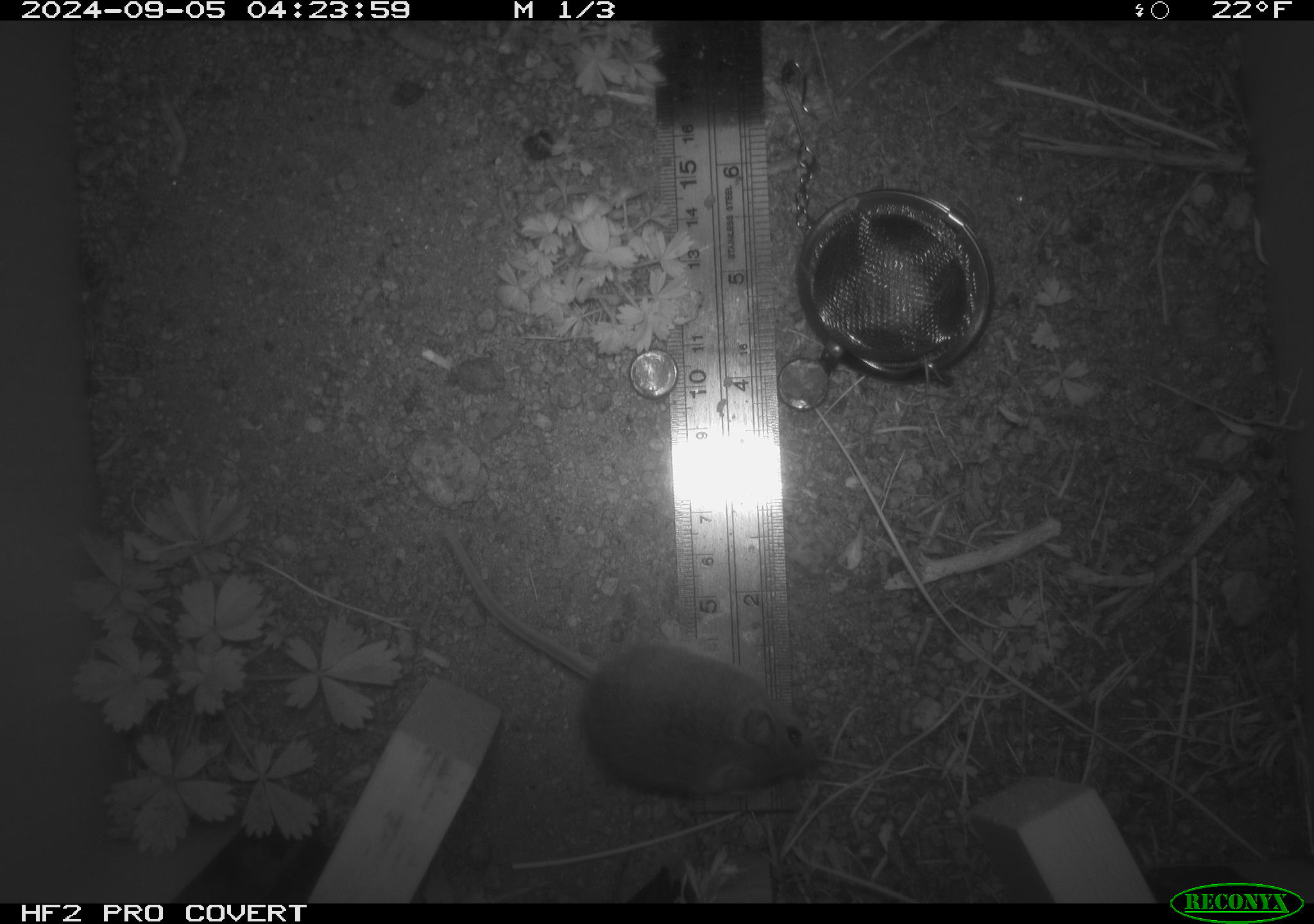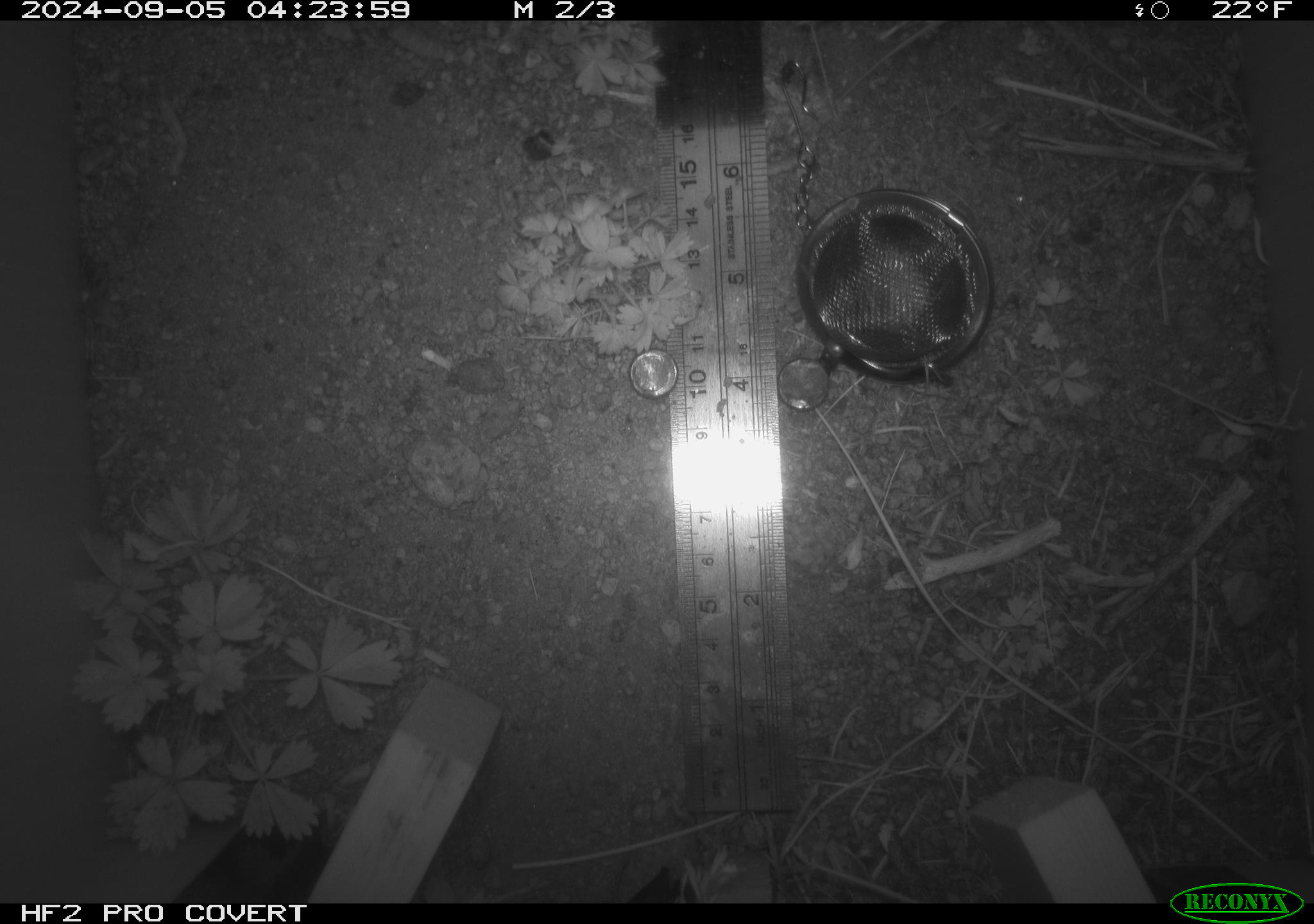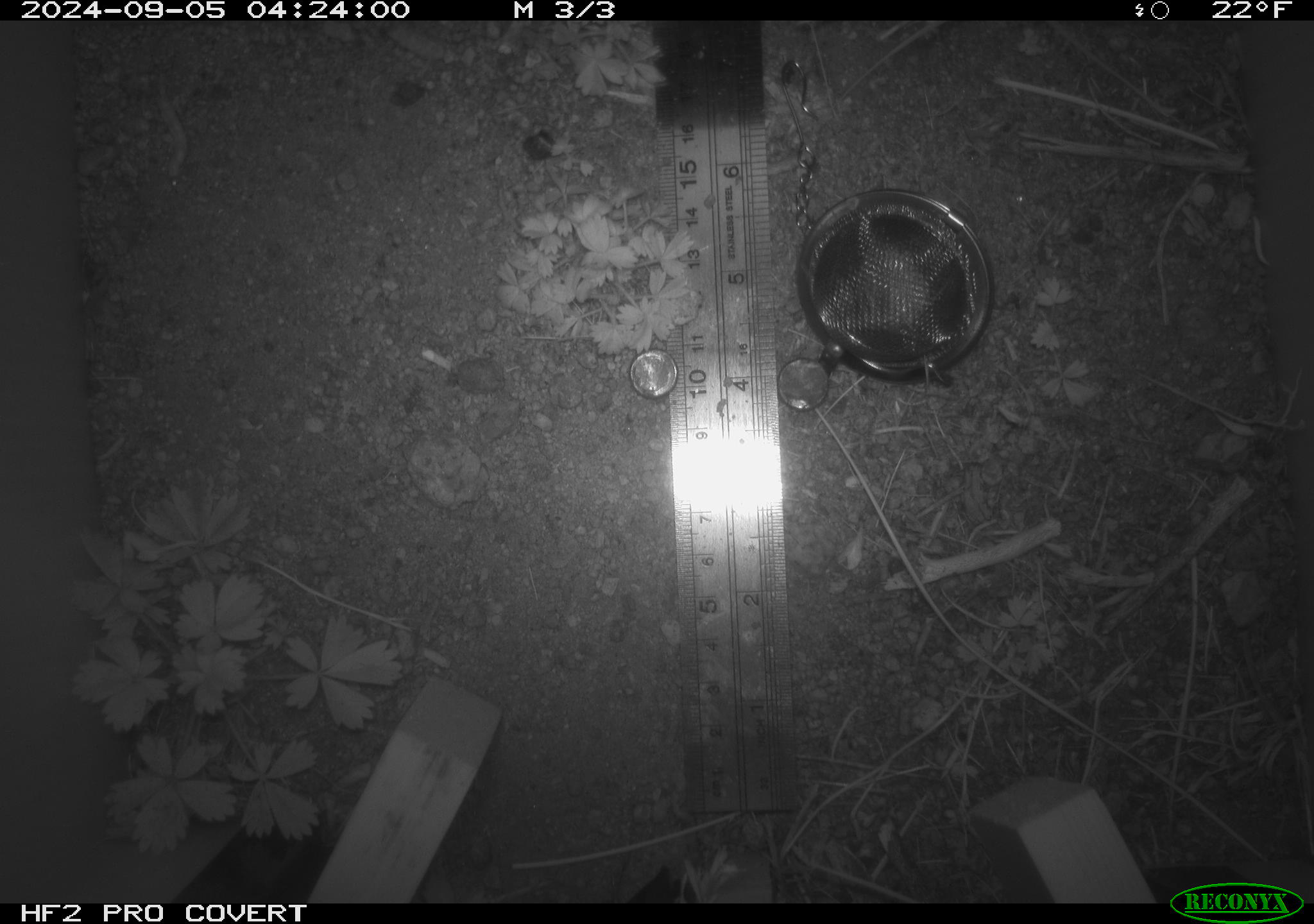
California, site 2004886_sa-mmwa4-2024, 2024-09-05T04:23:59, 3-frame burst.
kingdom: Animalia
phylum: Chordata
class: Mammalia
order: Rodentia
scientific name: Rodentia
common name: mouse species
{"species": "mouse species (Rodentia)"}